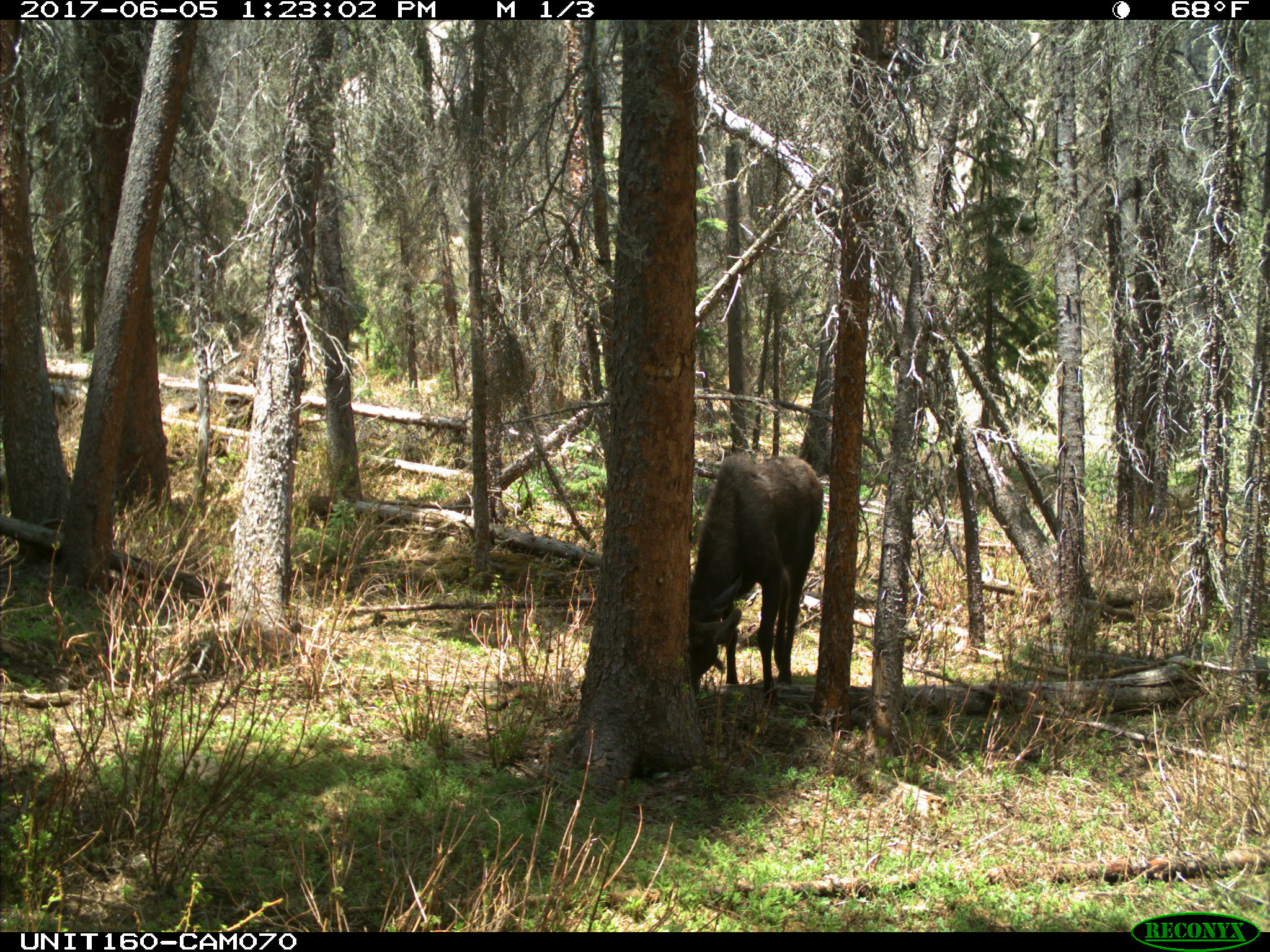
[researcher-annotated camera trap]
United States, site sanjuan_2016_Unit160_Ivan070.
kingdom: Animalia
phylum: Chordata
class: Mammalia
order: Artiodactyla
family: Cervidae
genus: Alces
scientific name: Alces alces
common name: moose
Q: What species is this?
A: Alces alces (moose).